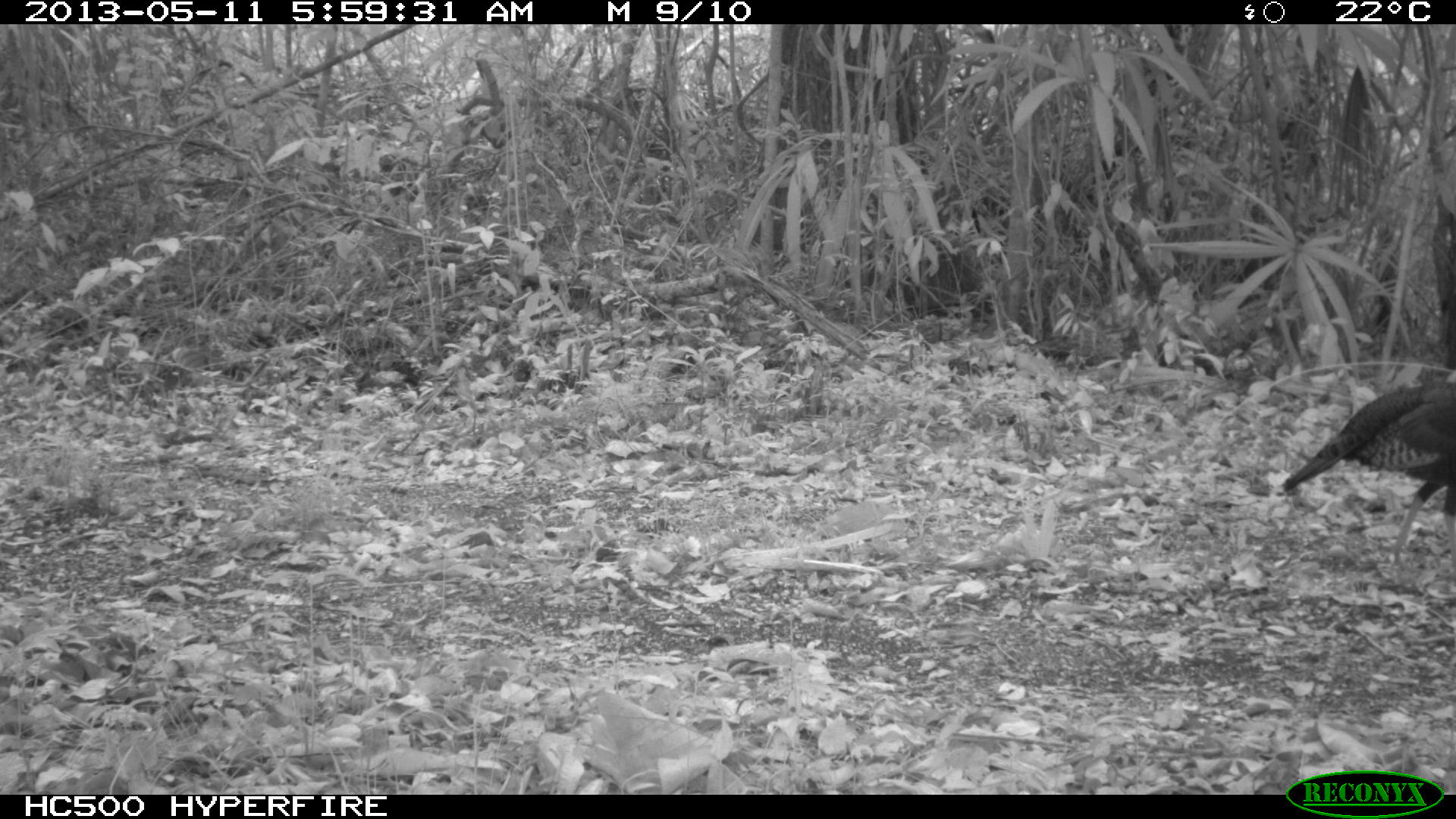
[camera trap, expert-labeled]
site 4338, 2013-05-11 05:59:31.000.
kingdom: Animalia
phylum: Chordata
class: Aves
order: Galliformes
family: Phasianidae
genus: Meleagris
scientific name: Meleagris ocellata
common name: ocellated turkey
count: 1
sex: female